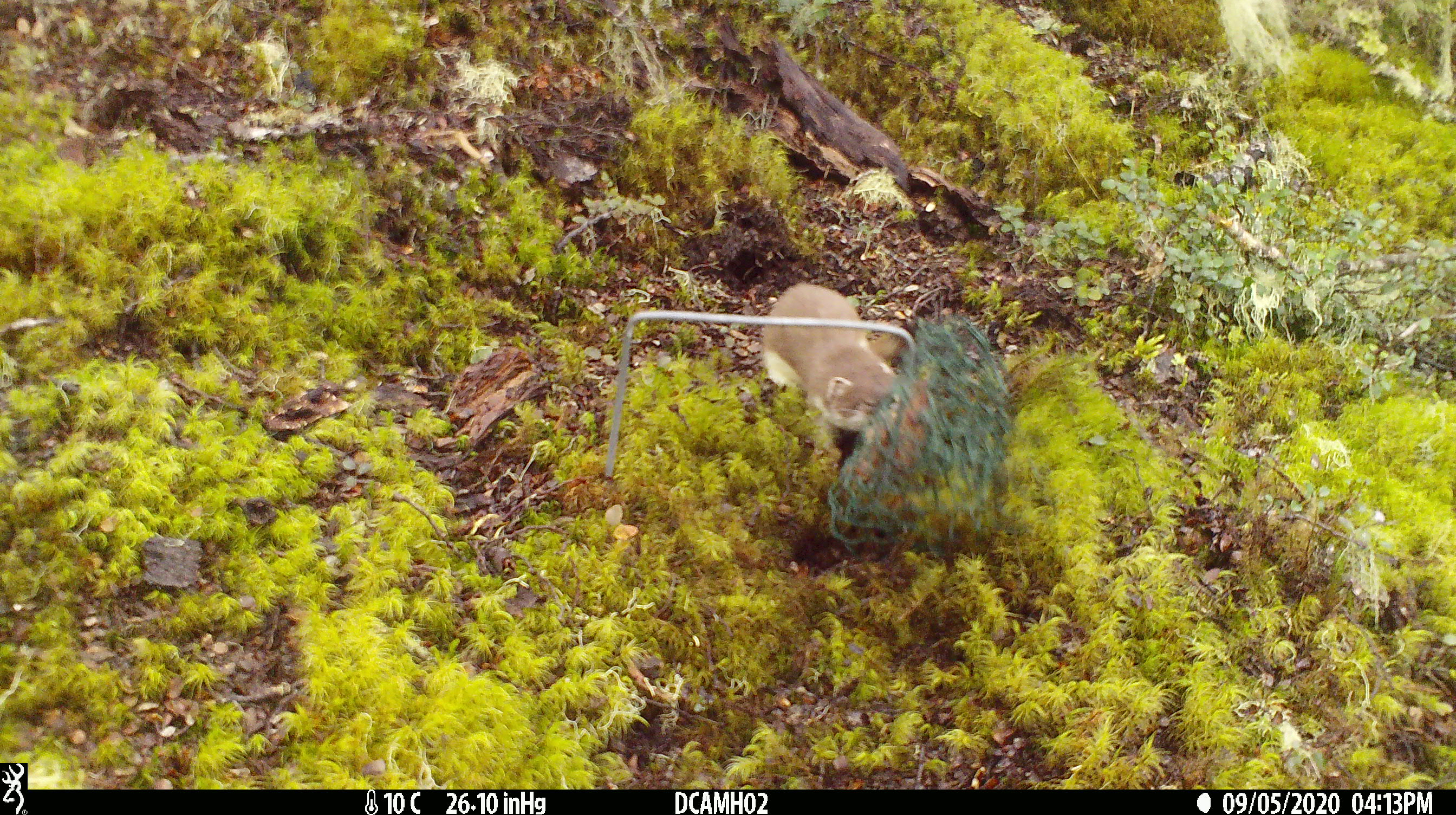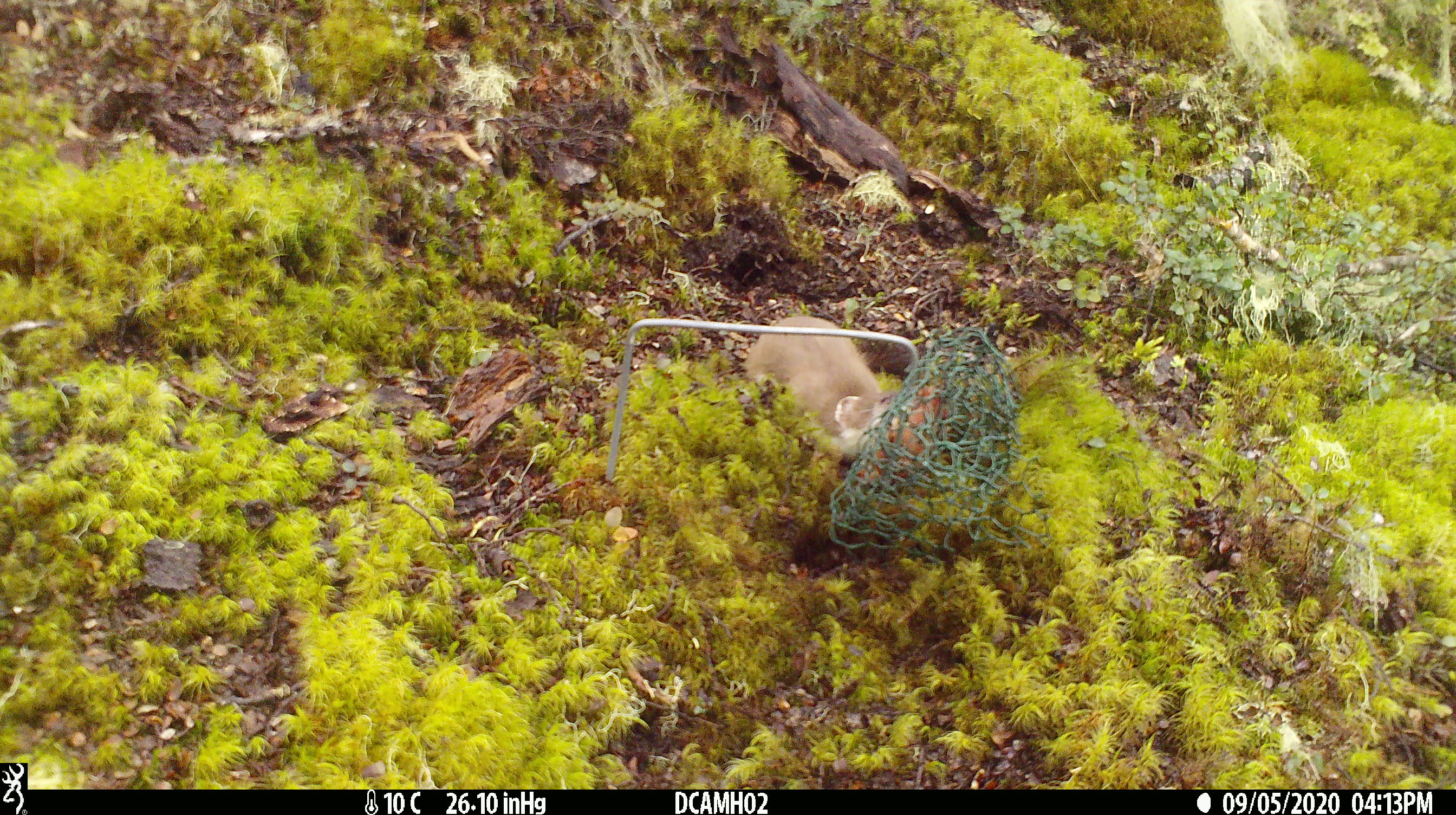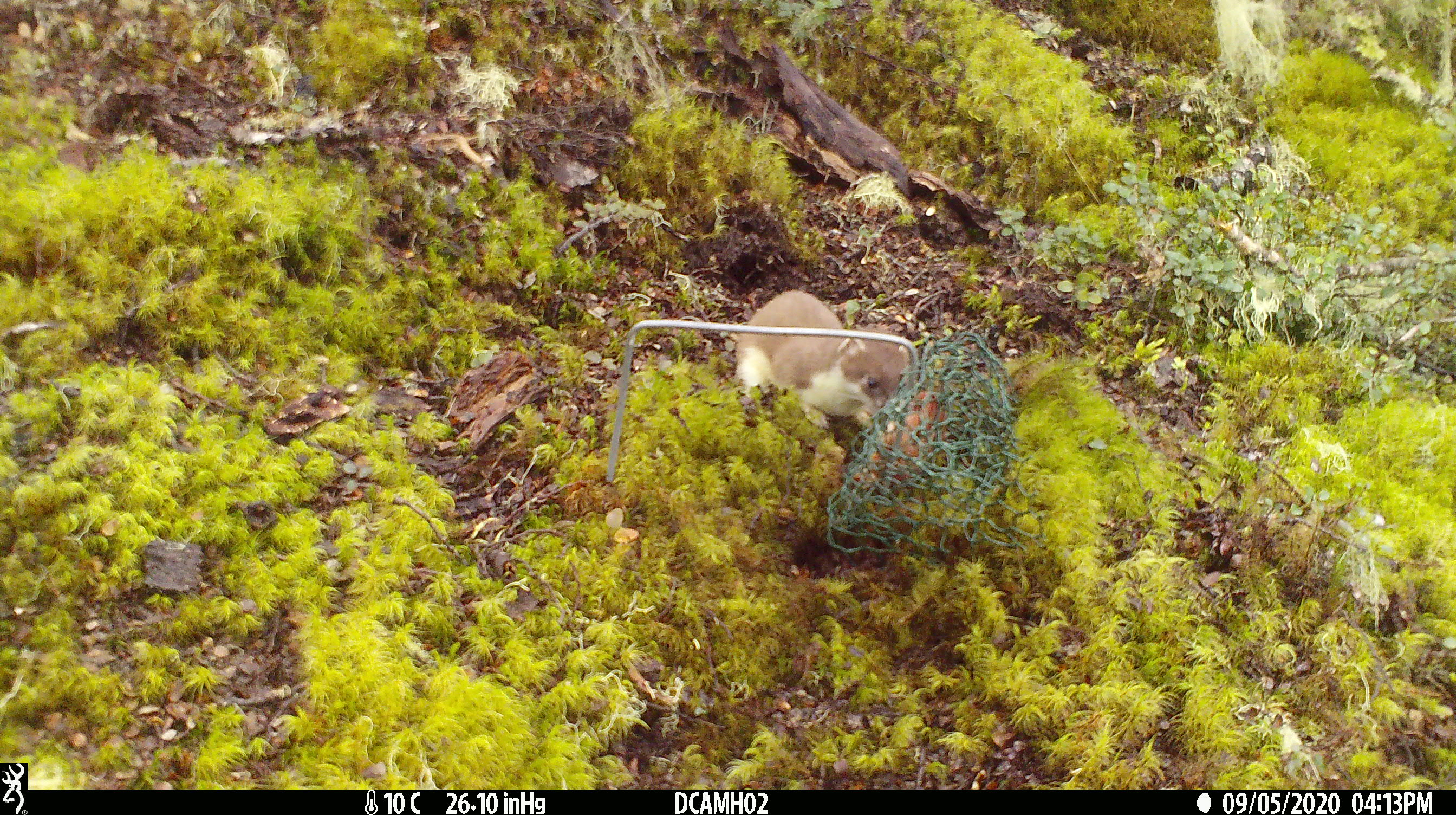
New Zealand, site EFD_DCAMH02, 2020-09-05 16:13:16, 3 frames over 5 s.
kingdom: Animalia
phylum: Chordata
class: Mammalia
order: Carnivora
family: Mustelidae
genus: Mustela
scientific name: Mustela erminea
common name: stoat